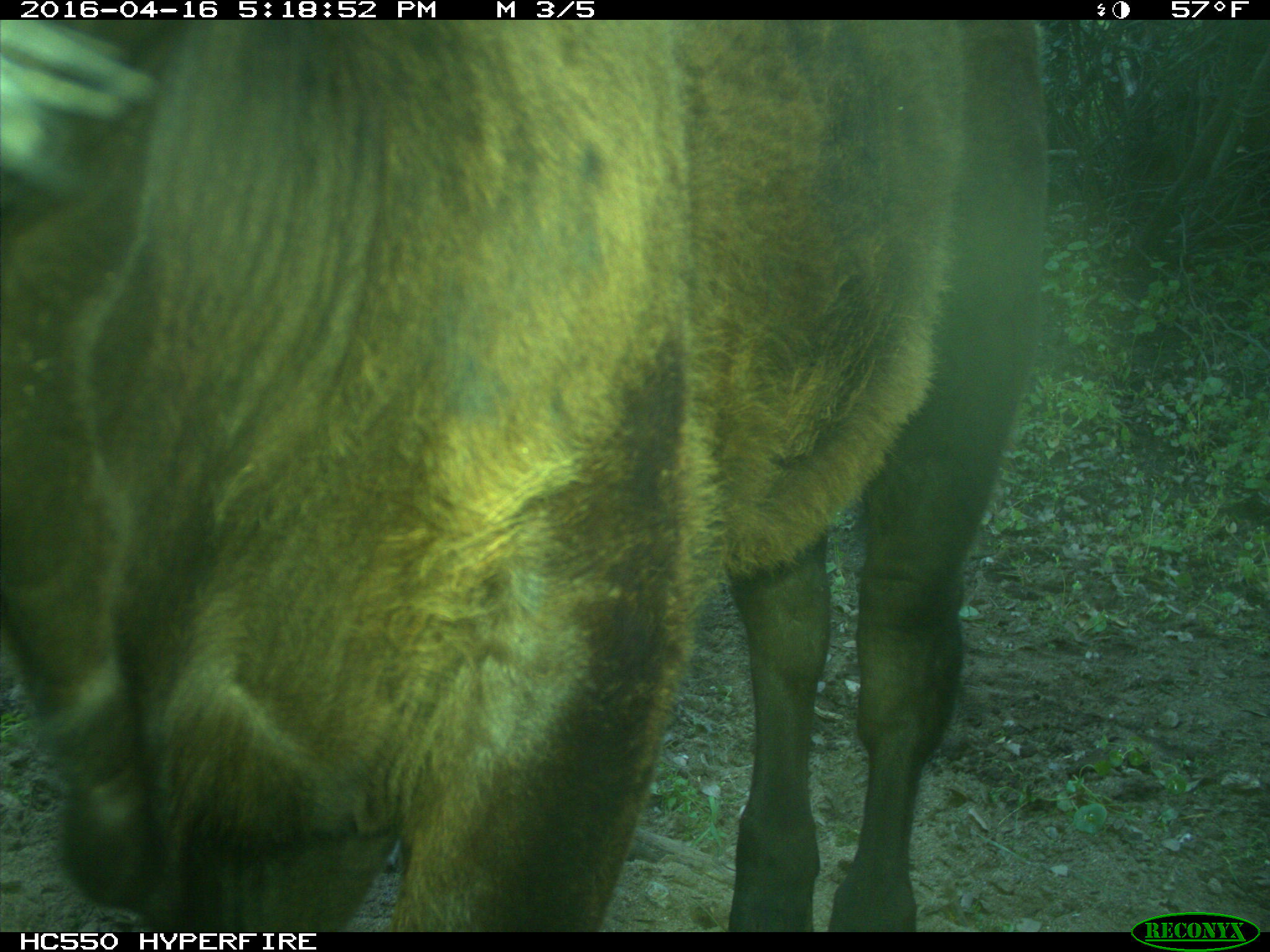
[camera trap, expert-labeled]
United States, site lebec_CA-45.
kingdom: Animalia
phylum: Chordata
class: Mammalia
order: Artiodactyla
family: Bovidae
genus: Bos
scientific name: Bos taurus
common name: domestic cow